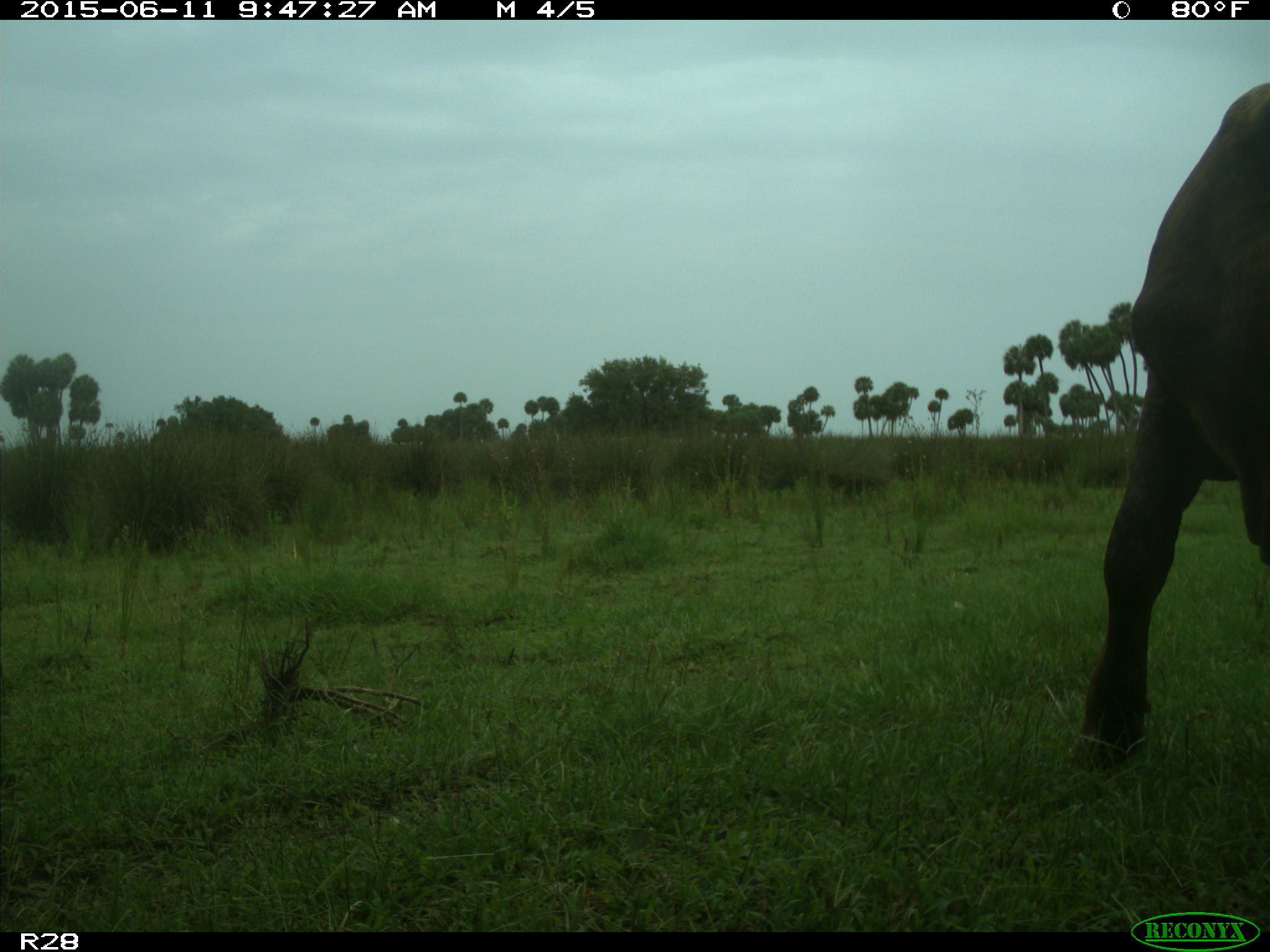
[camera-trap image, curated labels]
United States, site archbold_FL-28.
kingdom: Animalia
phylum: Chordata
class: Mammalia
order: Artiodactyla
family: Bovidae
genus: Bos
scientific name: Bos taurus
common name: domestic cow